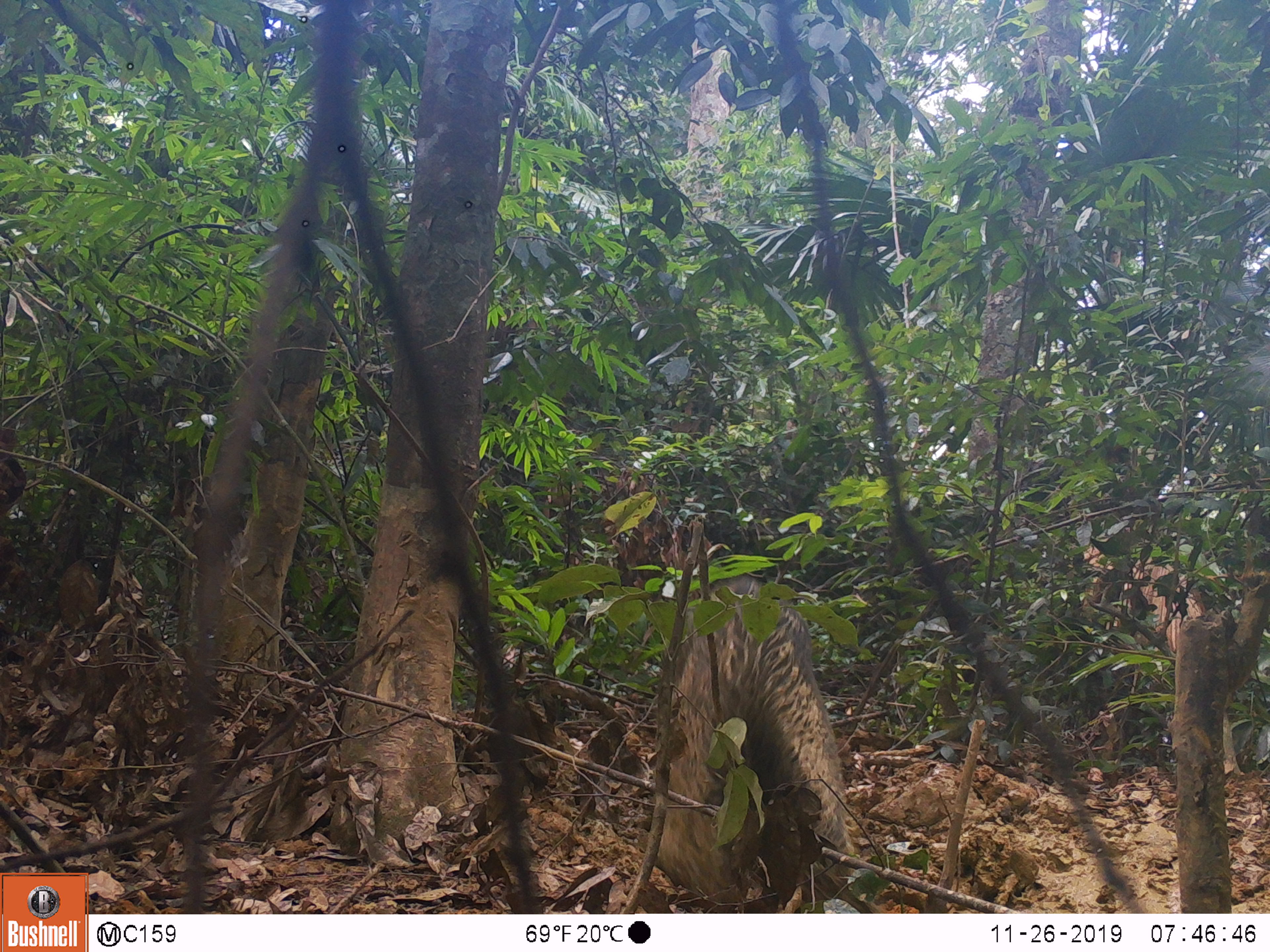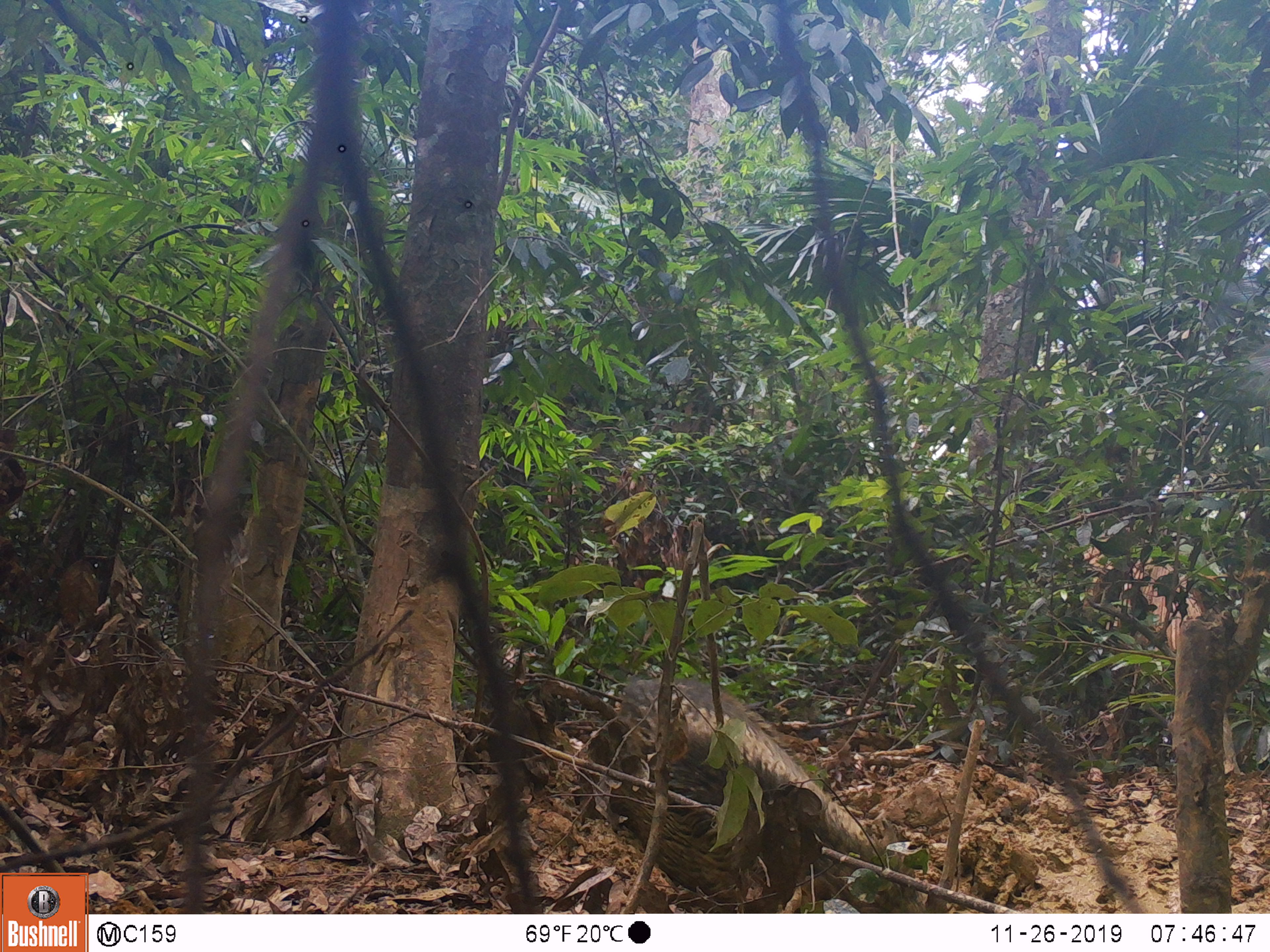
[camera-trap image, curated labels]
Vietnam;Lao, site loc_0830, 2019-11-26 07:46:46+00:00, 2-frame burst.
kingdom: Animalia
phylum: Chordata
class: Mammalia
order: Artiodactyla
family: Suidae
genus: Sus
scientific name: Sus scrofa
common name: eurasian wild pig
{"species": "eurasian wild pig (Sus scrofa)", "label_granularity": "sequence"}